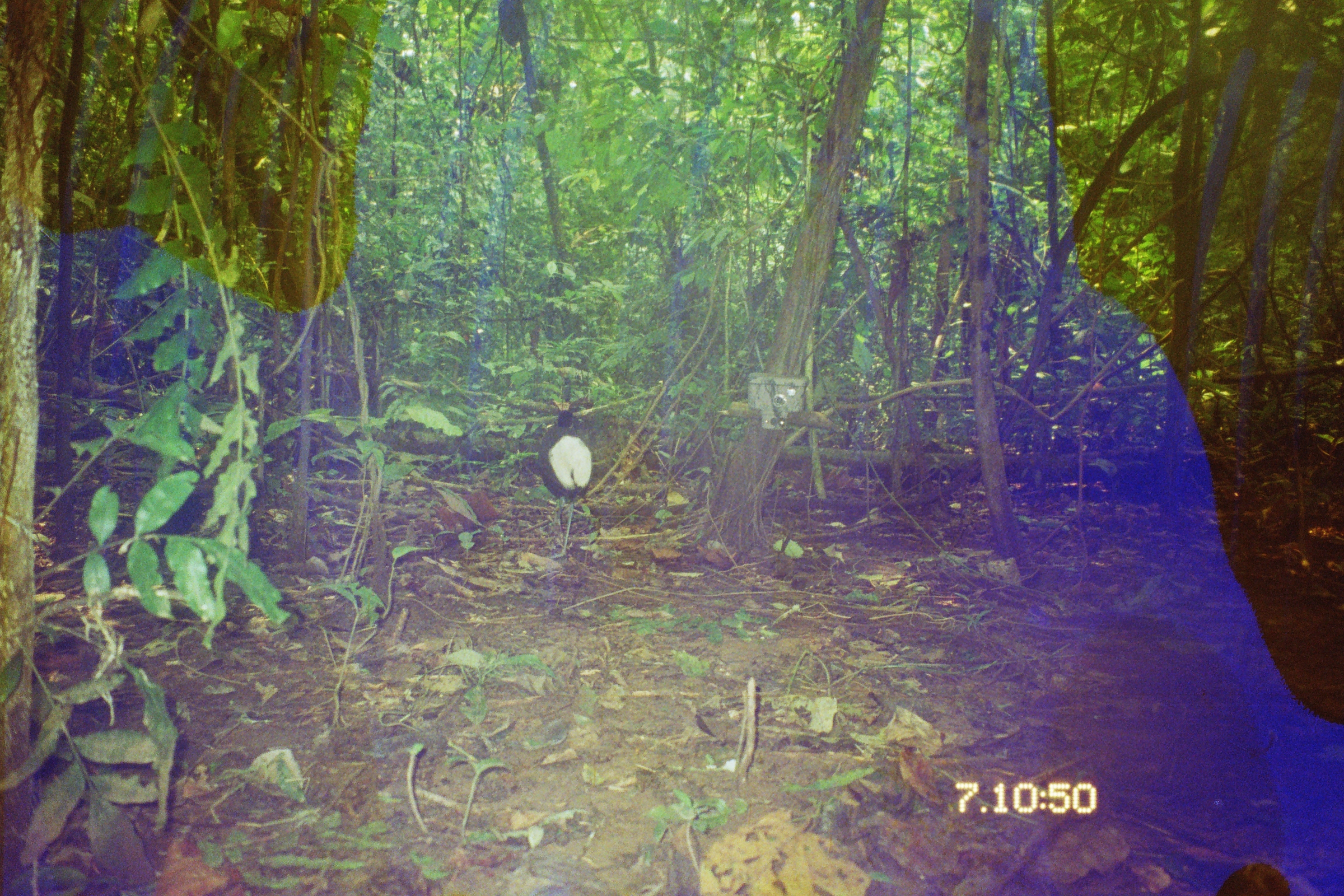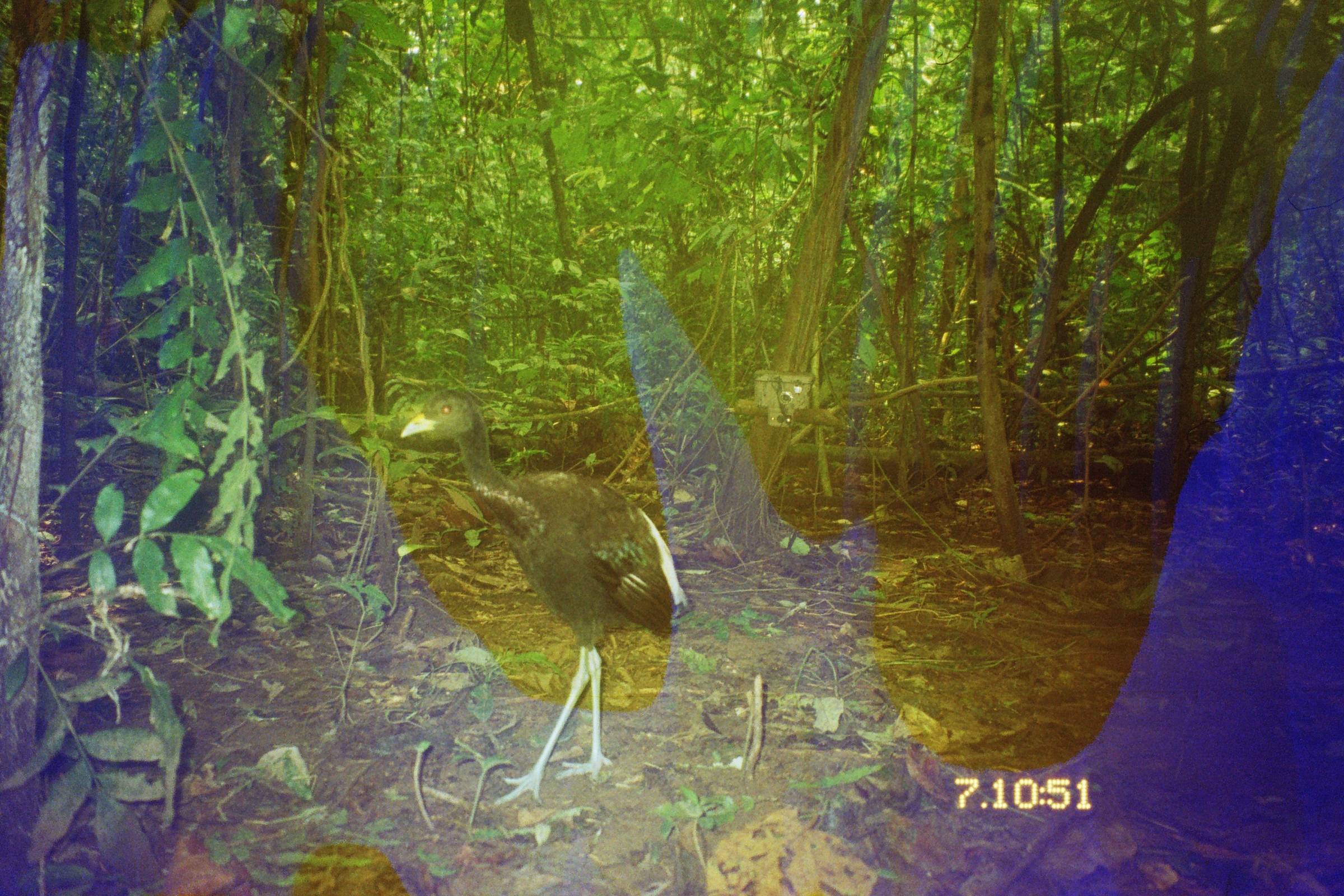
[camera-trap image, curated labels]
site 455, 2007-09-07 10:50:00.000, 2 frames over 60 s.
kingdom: Animalia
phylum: Chordata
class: Aves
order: Gruiformes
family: Psophiidae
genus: Psophia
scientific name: Psophia leucoptera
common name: pale-winged trumpeter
Psophia leucoptera (pale-winged trumpeter).